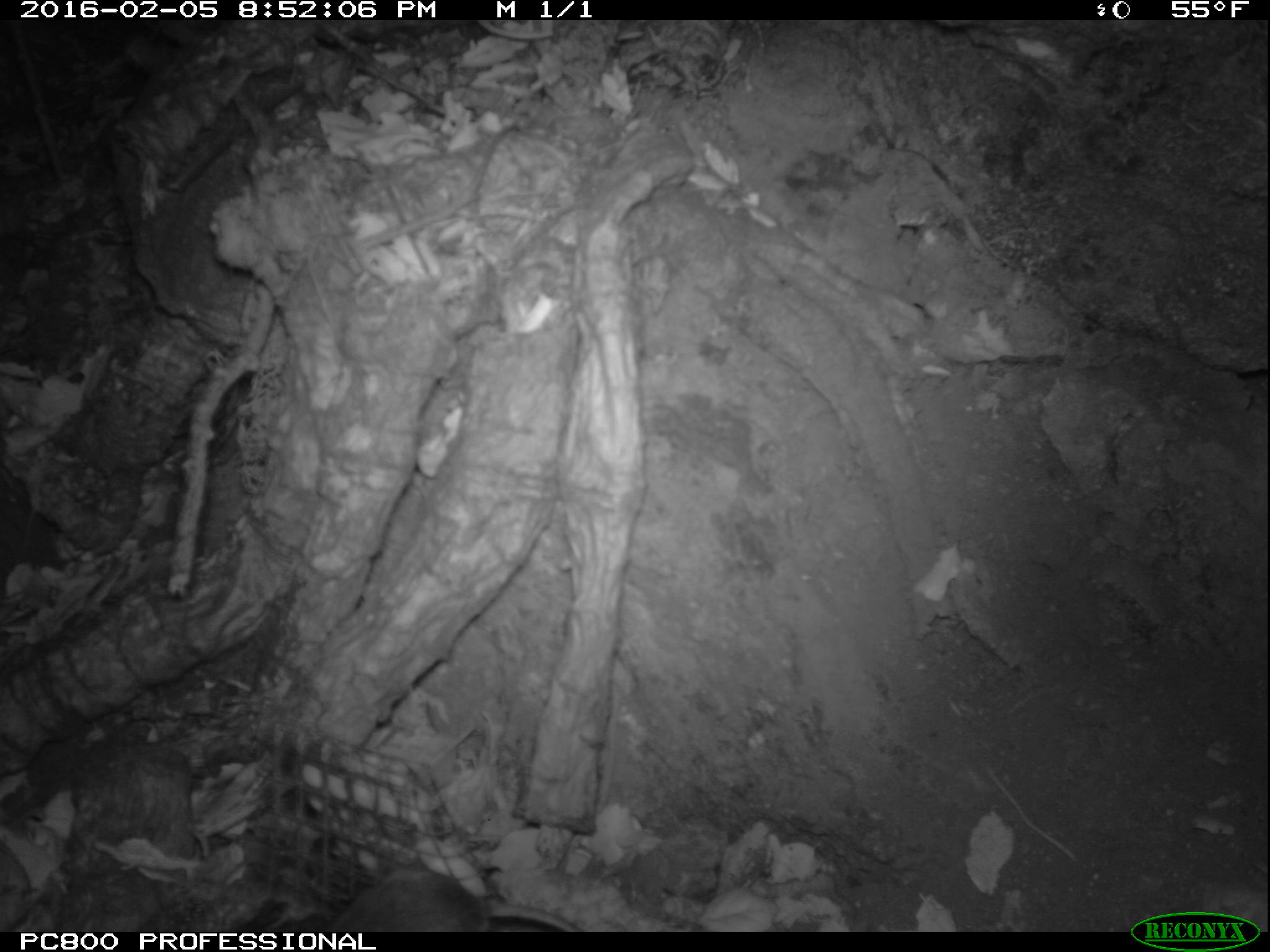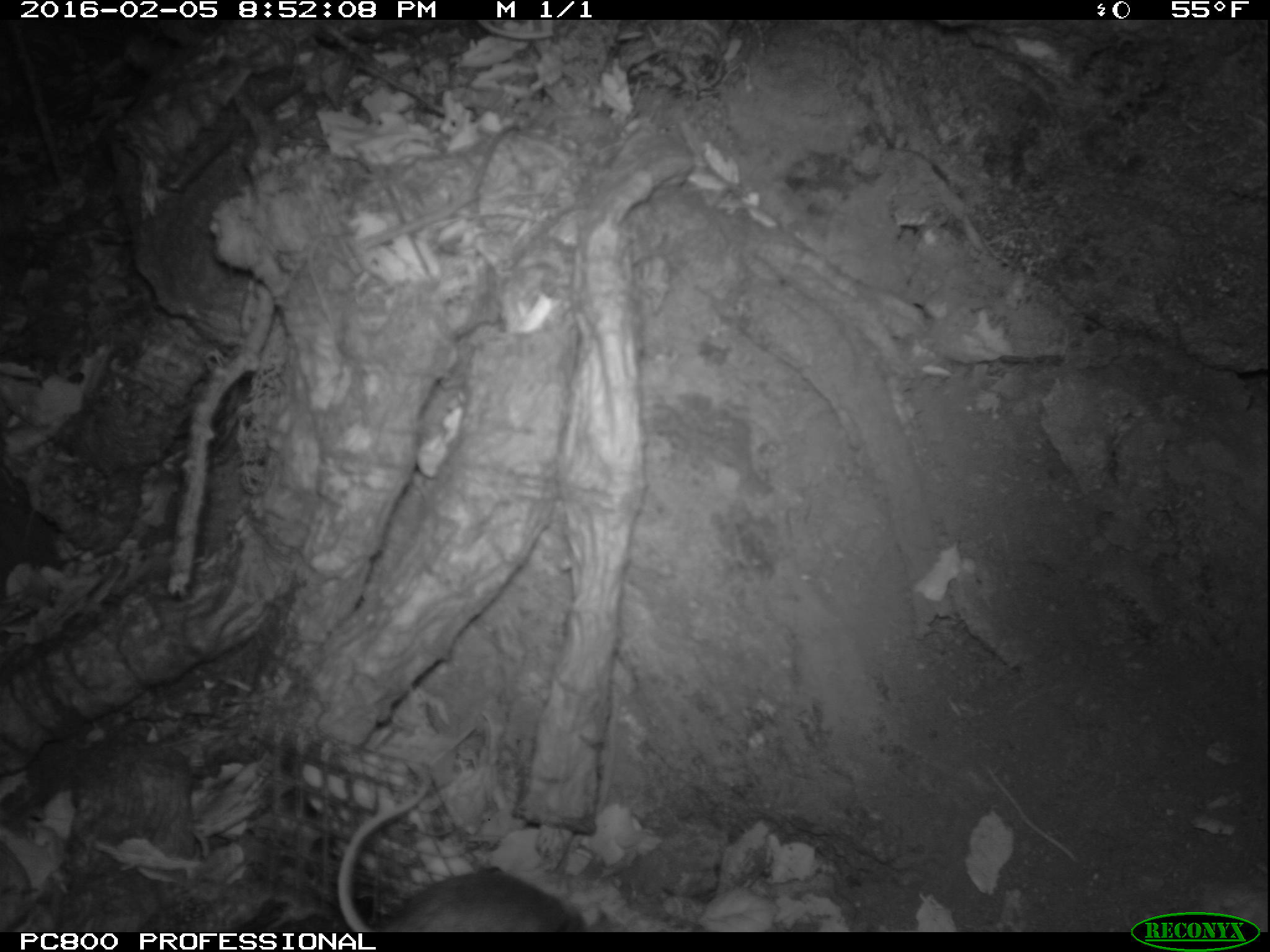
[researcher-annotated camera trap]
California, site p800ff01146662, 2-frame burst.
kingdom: Animalia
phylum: Chordata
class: Mammalia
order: Rodentia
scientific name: Rodentia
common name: rodent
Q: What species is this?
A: Rodent (Rodentia).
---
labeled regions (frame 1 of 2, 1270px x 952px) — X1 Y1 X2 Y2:
rodent: 269 865 585 932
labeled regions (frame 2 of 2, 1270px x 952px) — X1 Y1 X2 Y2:
rodent: 337 767 621 932